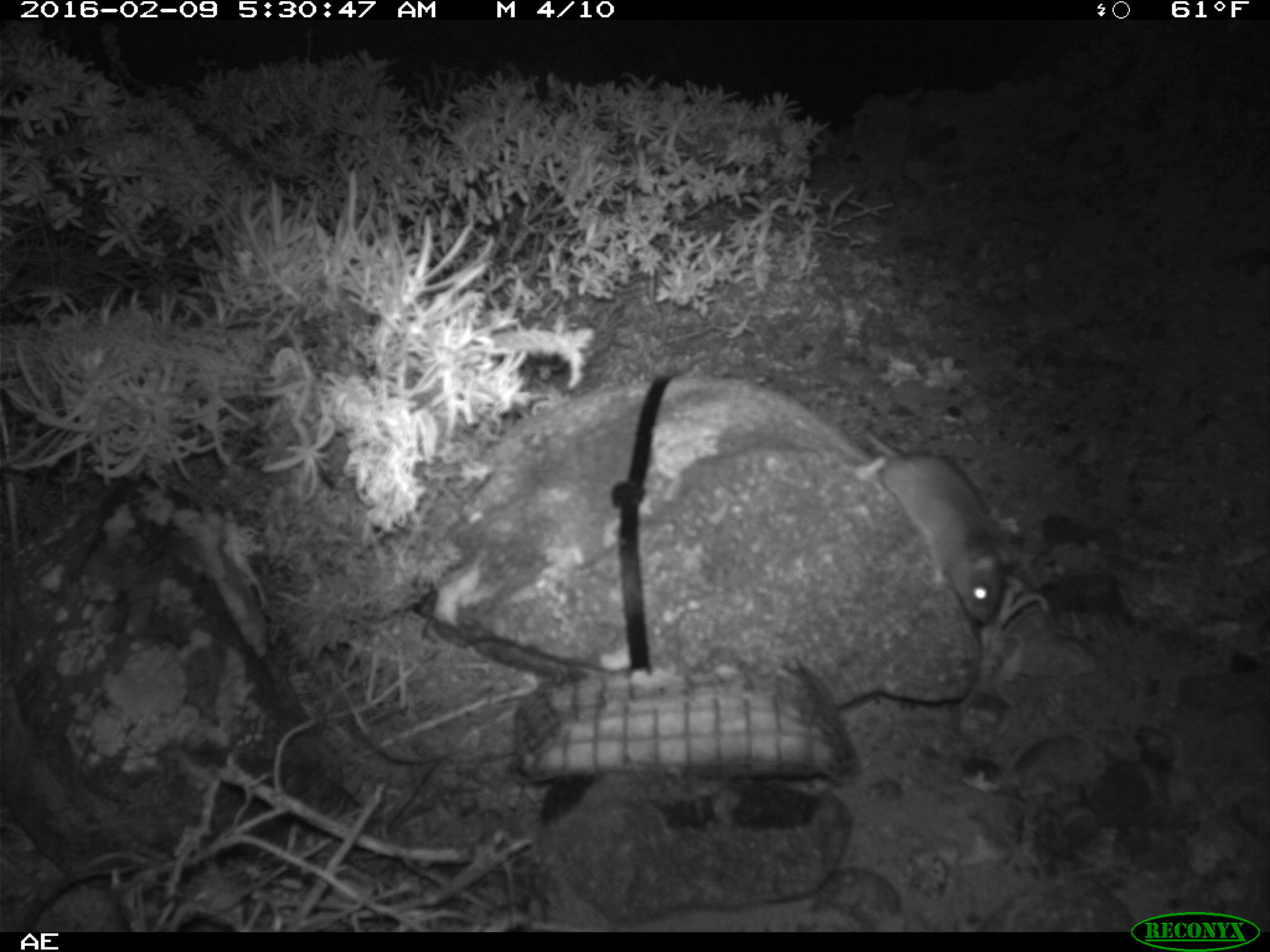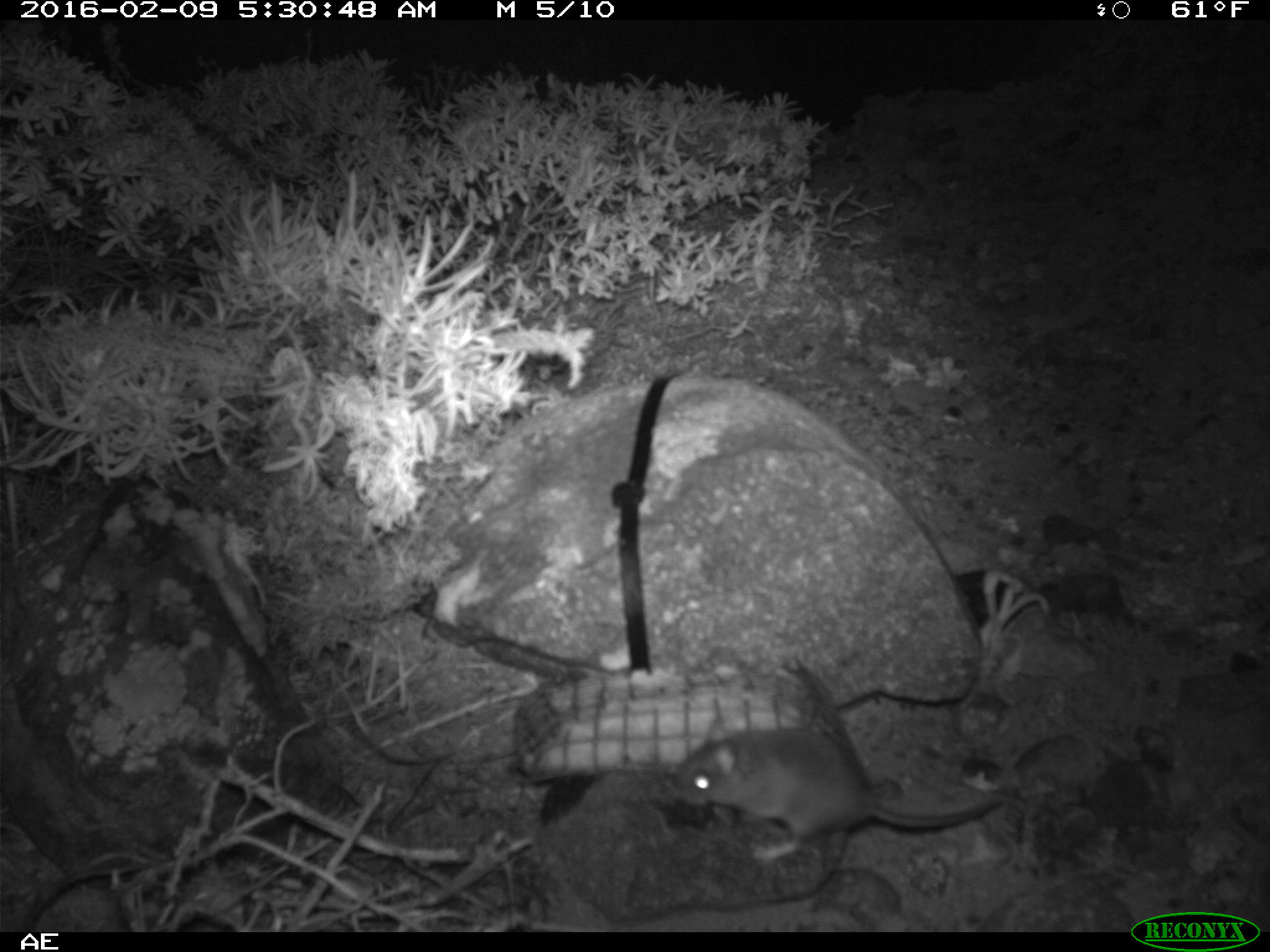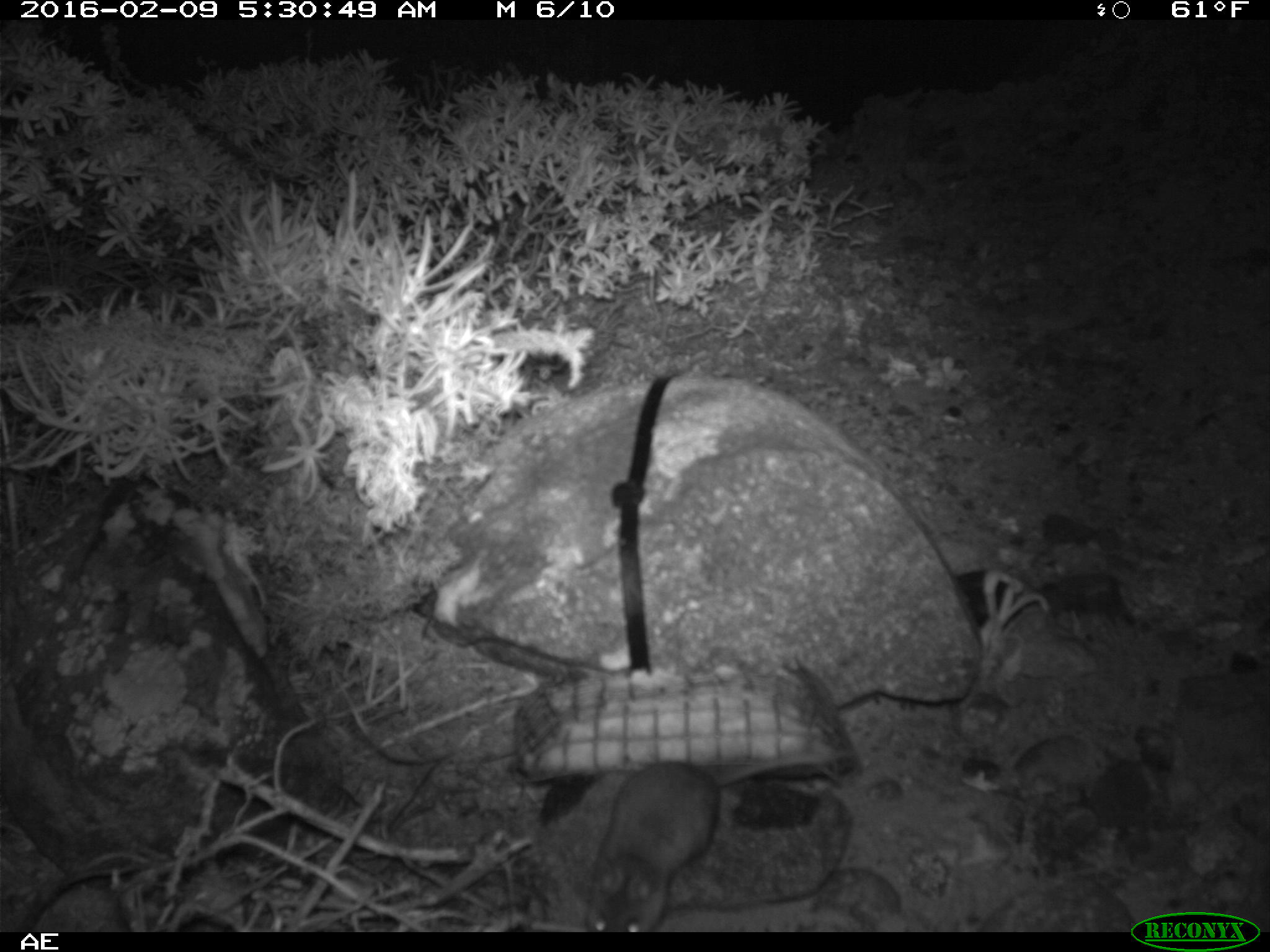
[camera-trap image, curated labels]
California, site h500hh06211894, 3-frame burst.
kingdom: Animalia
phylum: Chordata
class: Mammalia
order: Rodentia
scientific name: Rodentia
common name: rodent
Rodent (Rodentia).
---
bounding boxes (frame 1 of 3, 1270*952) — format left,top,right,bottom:
rodent: 858,416,1006,619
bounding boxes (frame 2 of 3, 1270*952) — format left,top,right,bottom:
rodent: 677,714,1006,862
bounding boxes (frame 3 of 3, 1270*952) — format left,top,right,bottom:
rodent: 579,750,844,932